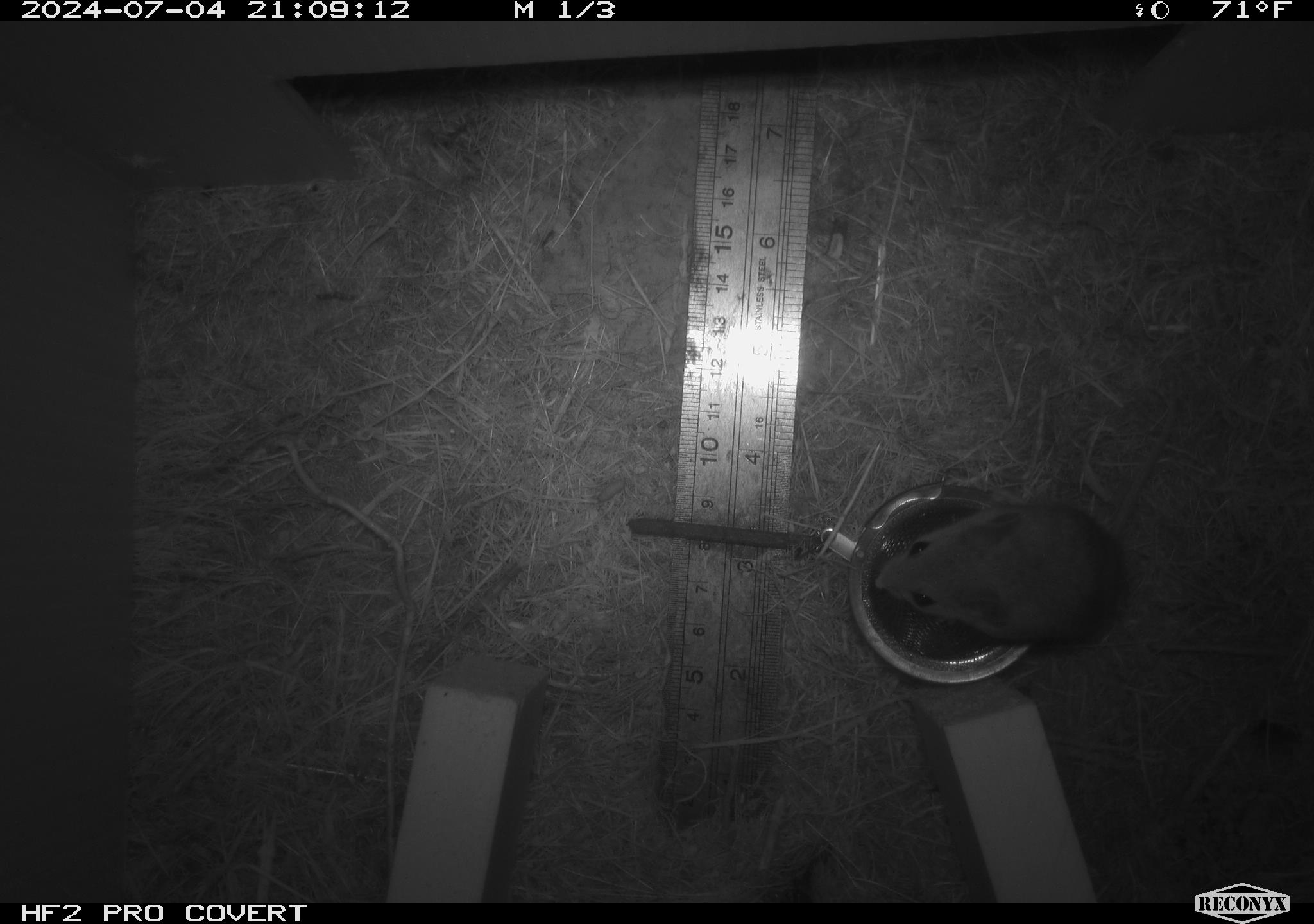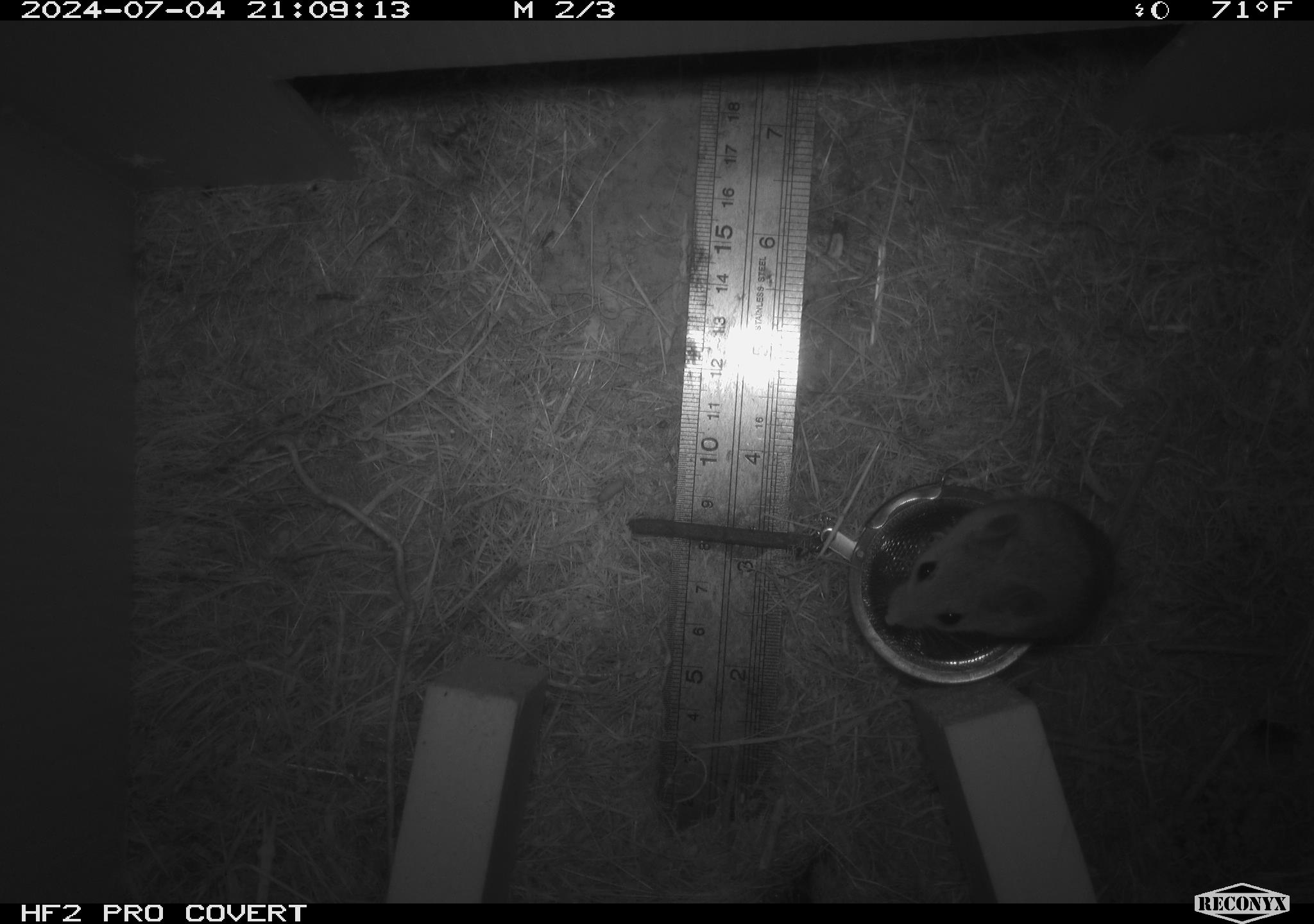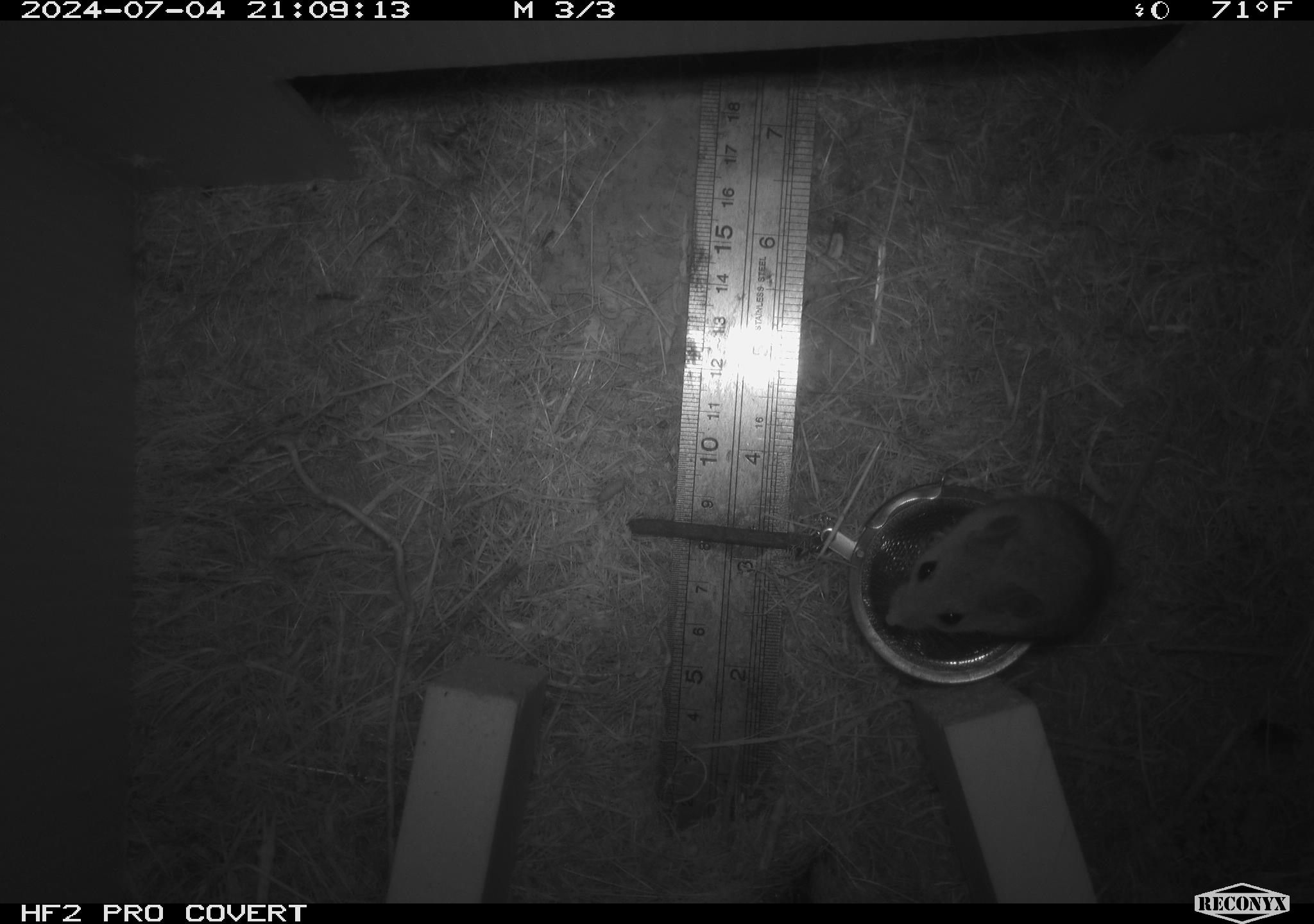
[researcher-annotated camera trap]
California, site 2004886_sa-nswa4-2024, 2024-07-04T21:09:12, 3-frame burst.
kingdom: Animalia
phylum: Chordata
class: Mammalia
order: Rodentia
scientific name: Rodentia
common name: mouse species